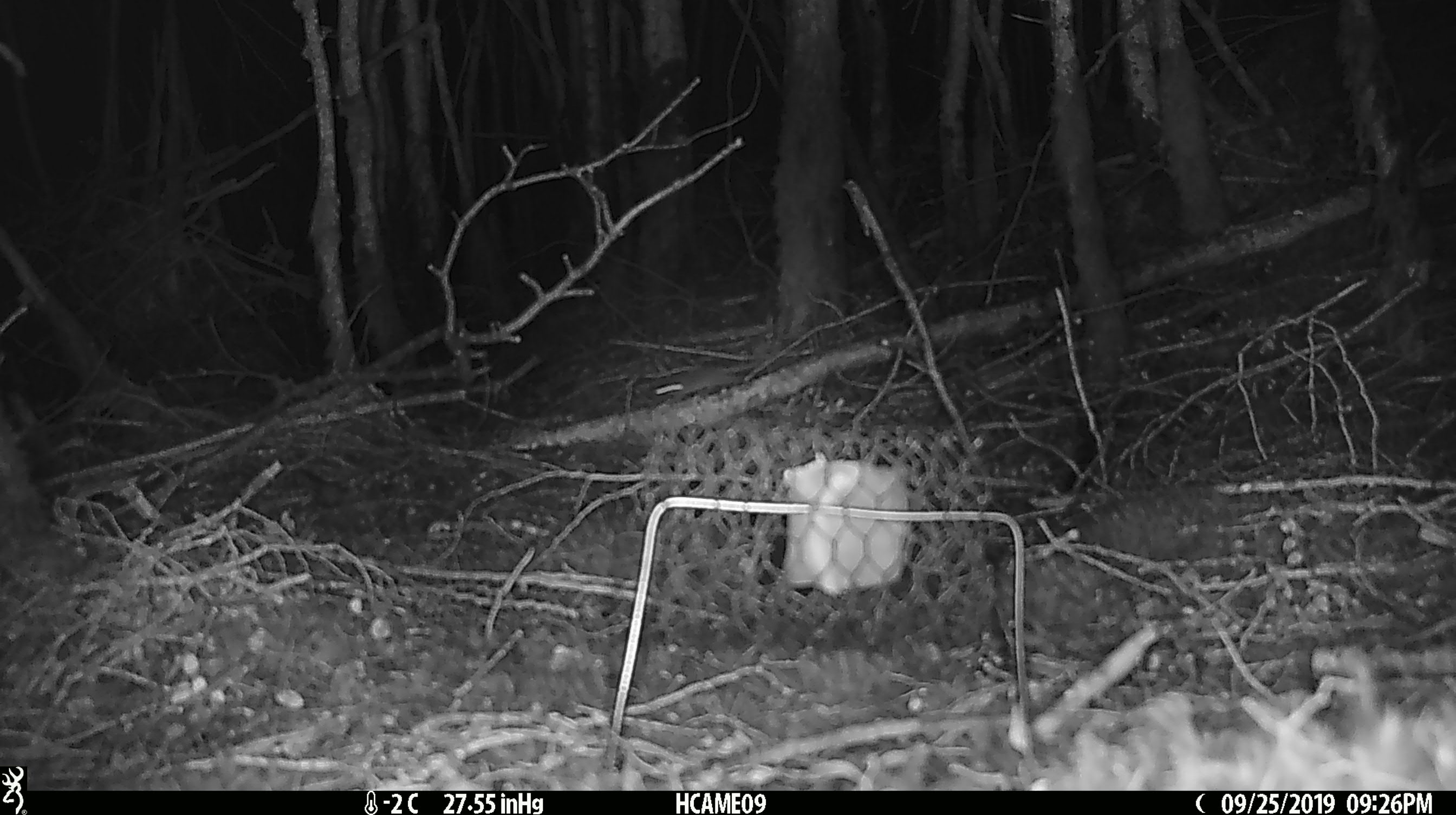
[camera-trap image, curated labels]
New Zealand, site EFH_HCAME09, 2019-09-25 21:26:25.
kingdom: Animalia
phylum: Chordata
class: Mammalia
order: Rodentia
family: Muridae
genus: Mus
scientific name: Mus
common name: mouse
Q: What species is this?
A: Mouse (Mus).